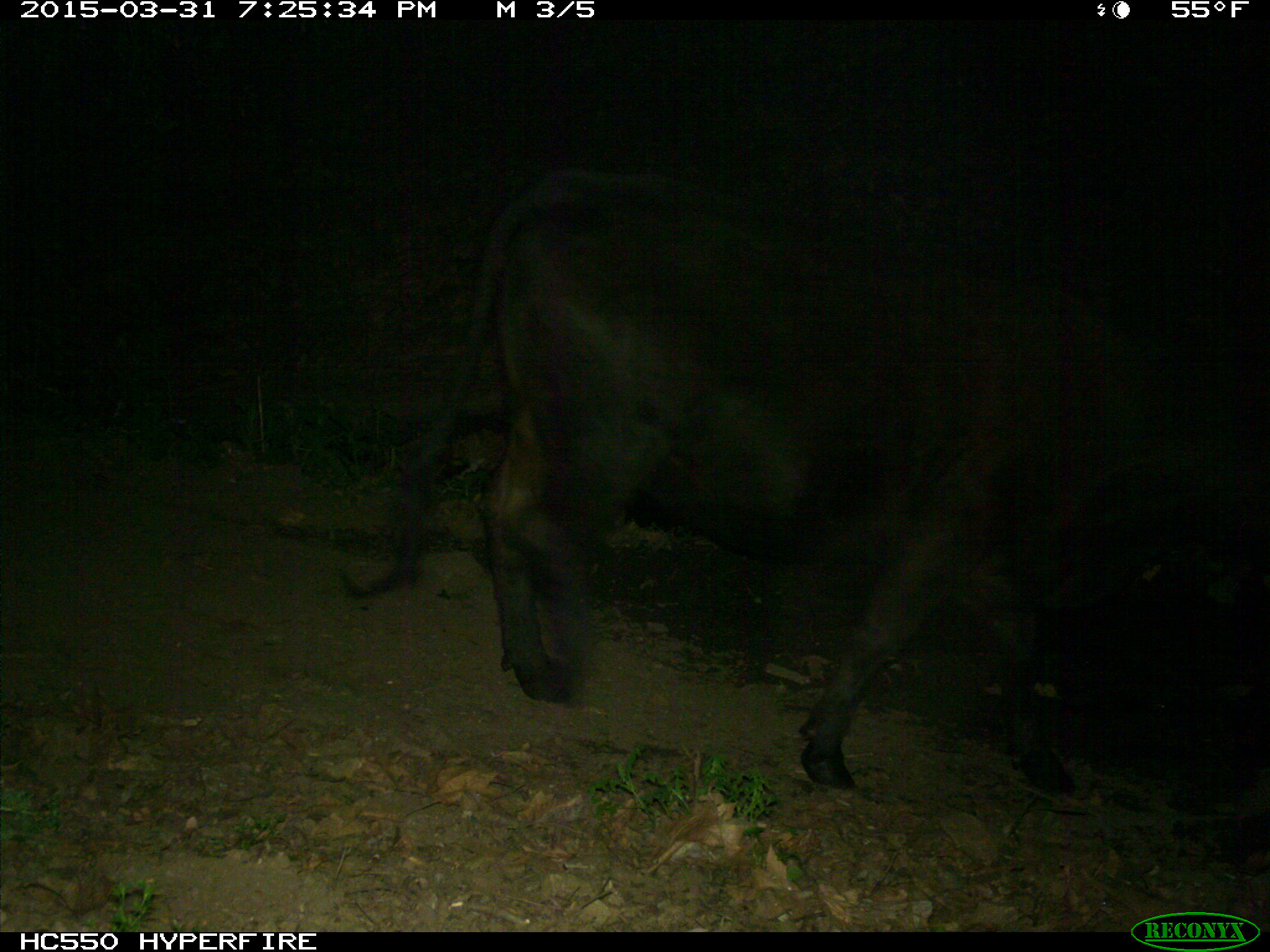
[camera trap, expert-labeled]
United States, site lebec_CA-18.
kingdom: Animalia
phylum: Chordata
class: Mammalia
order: Artiodactyla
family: Bovidae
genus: Bos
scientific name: Bos taurus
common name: domestic cow